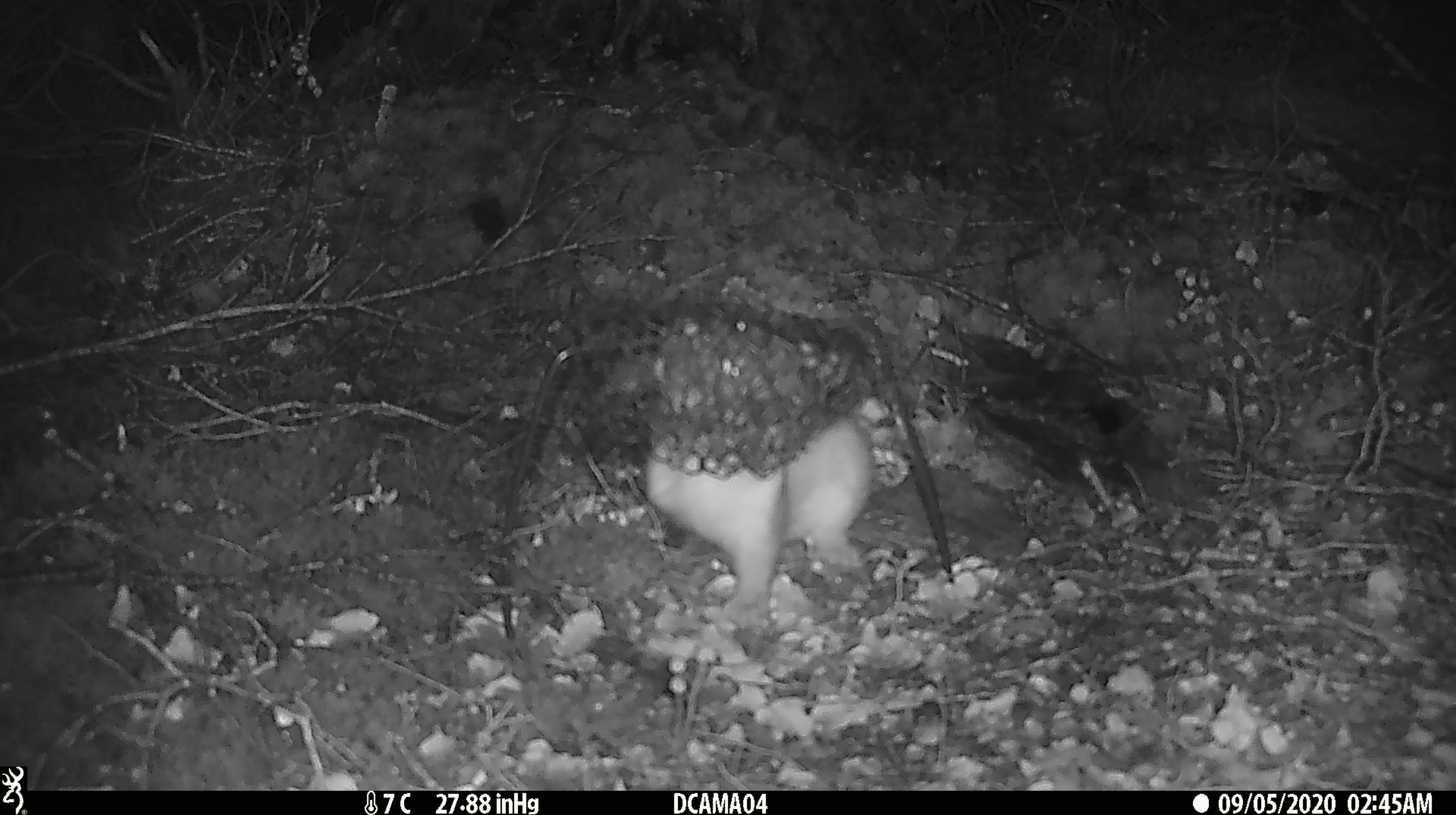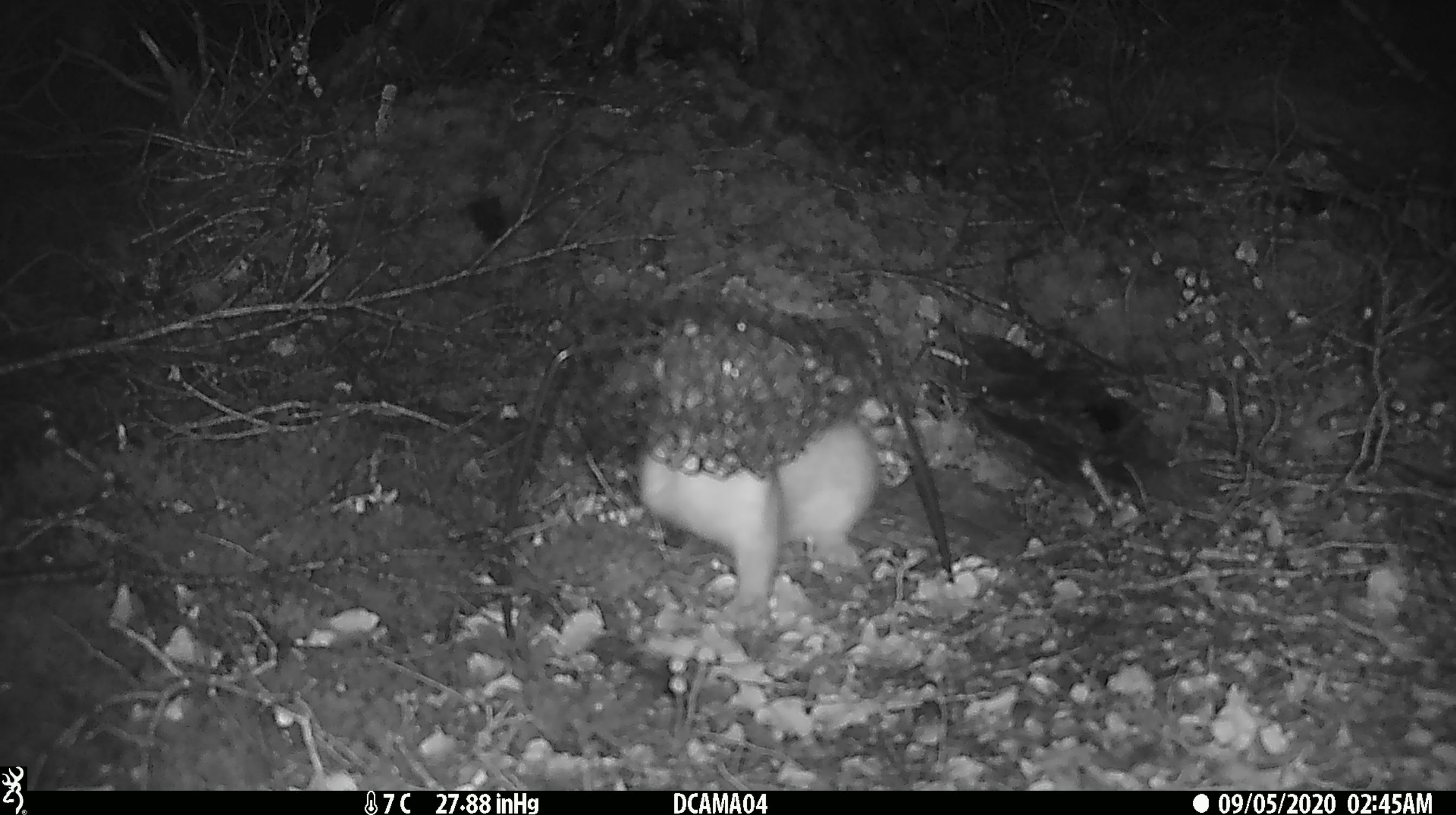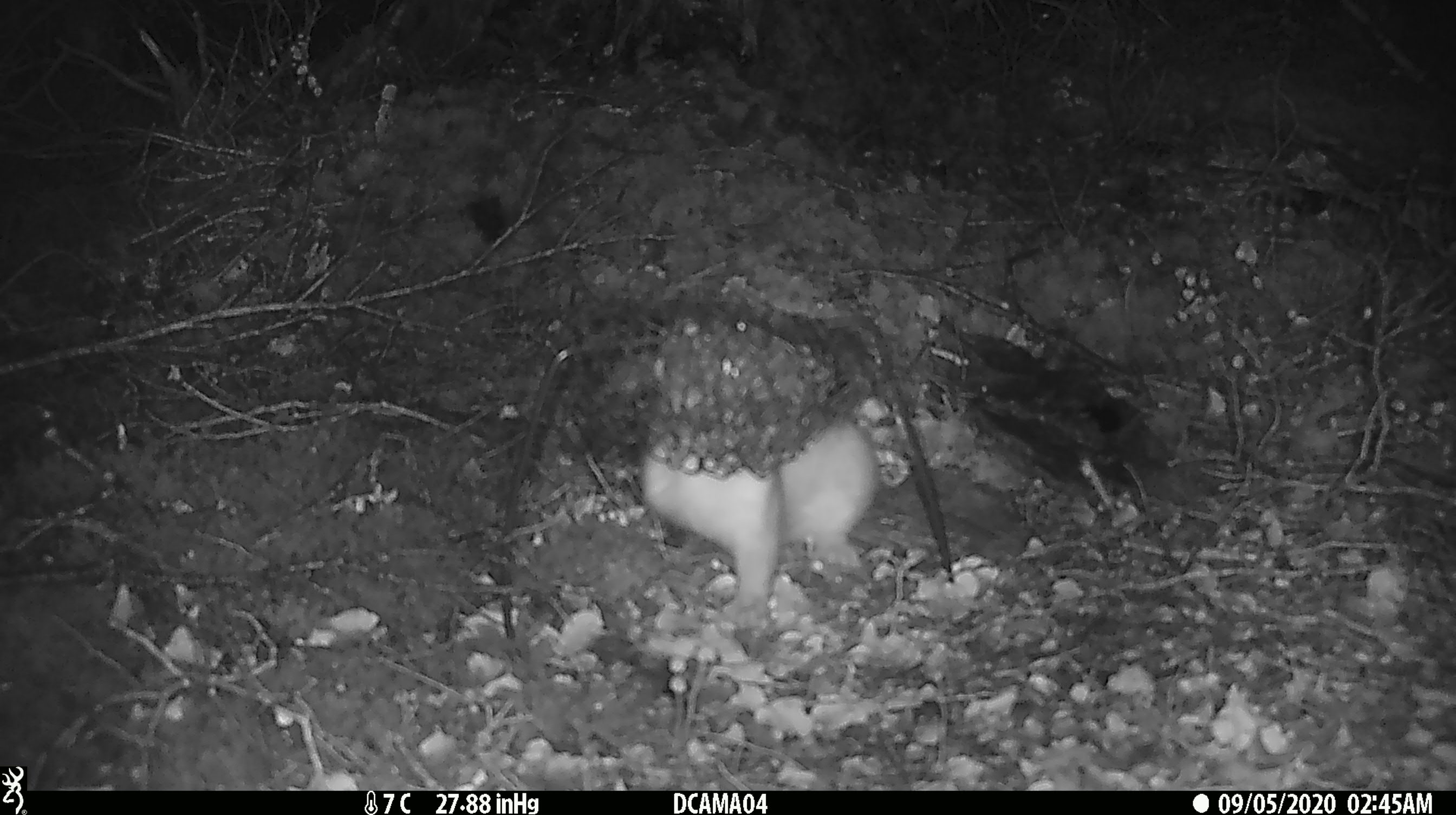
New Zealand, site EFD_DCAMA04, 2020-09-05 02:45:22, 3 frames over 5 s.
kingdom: Animalia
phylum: Chordata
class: Mammalia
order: Carnivora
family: Mustelidae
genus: Mustela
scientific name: Mustela erminea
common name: stoat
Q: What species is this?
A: Stoat (Mustela erminea).